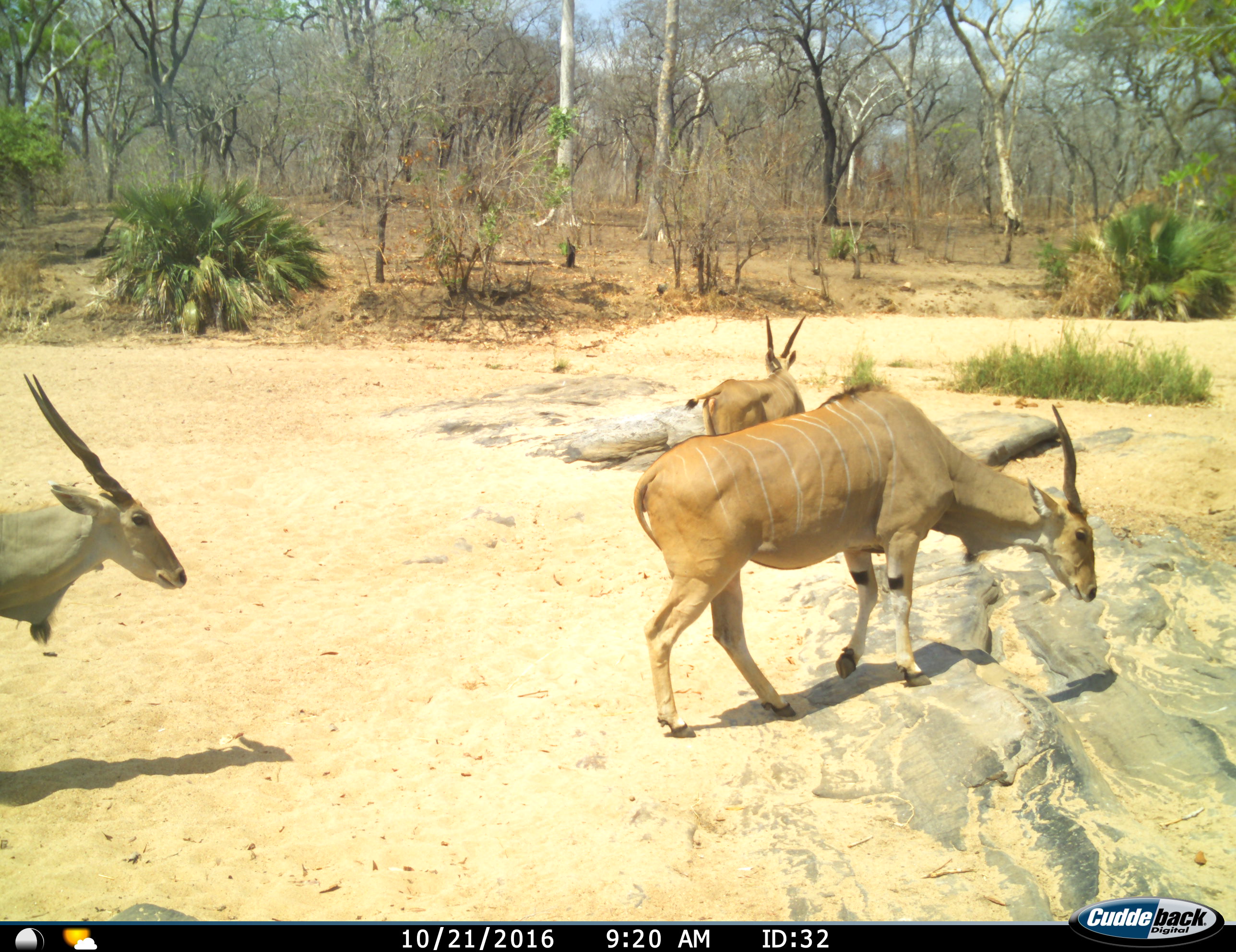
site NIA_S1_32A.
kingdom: Animalia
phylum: Chordata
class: Mammalia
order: Artiodactyla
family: Bovidae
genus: Tragelaphus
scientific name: Tragelaphus oryx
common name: eland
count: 3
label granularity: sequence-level